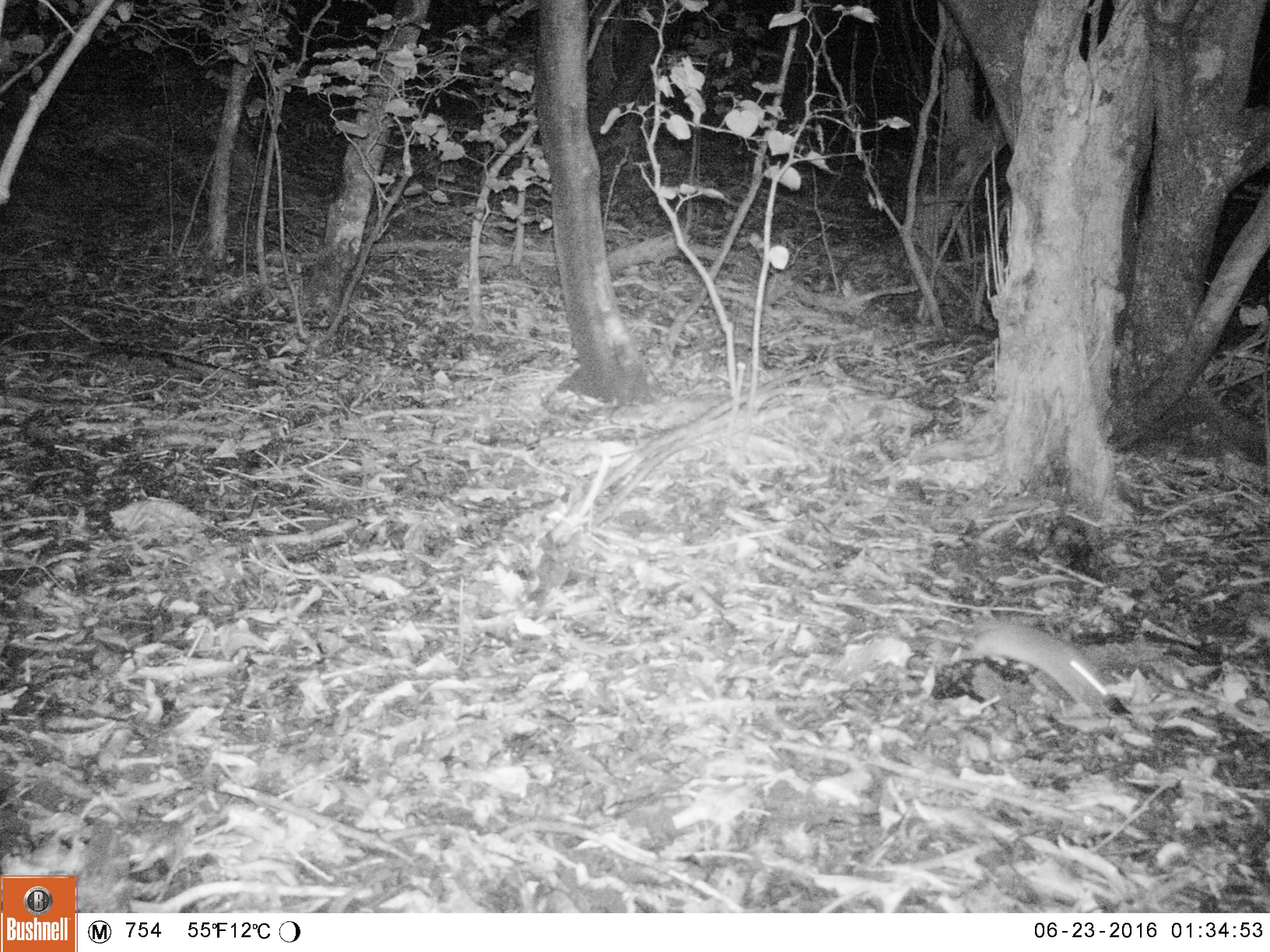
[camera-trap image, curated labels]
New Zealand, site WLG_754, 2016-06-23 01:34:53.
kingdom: Animalia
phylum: Chordata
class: Mammalia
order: Rodentia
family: Muridae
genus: Rattus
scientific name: Rattus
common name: rat